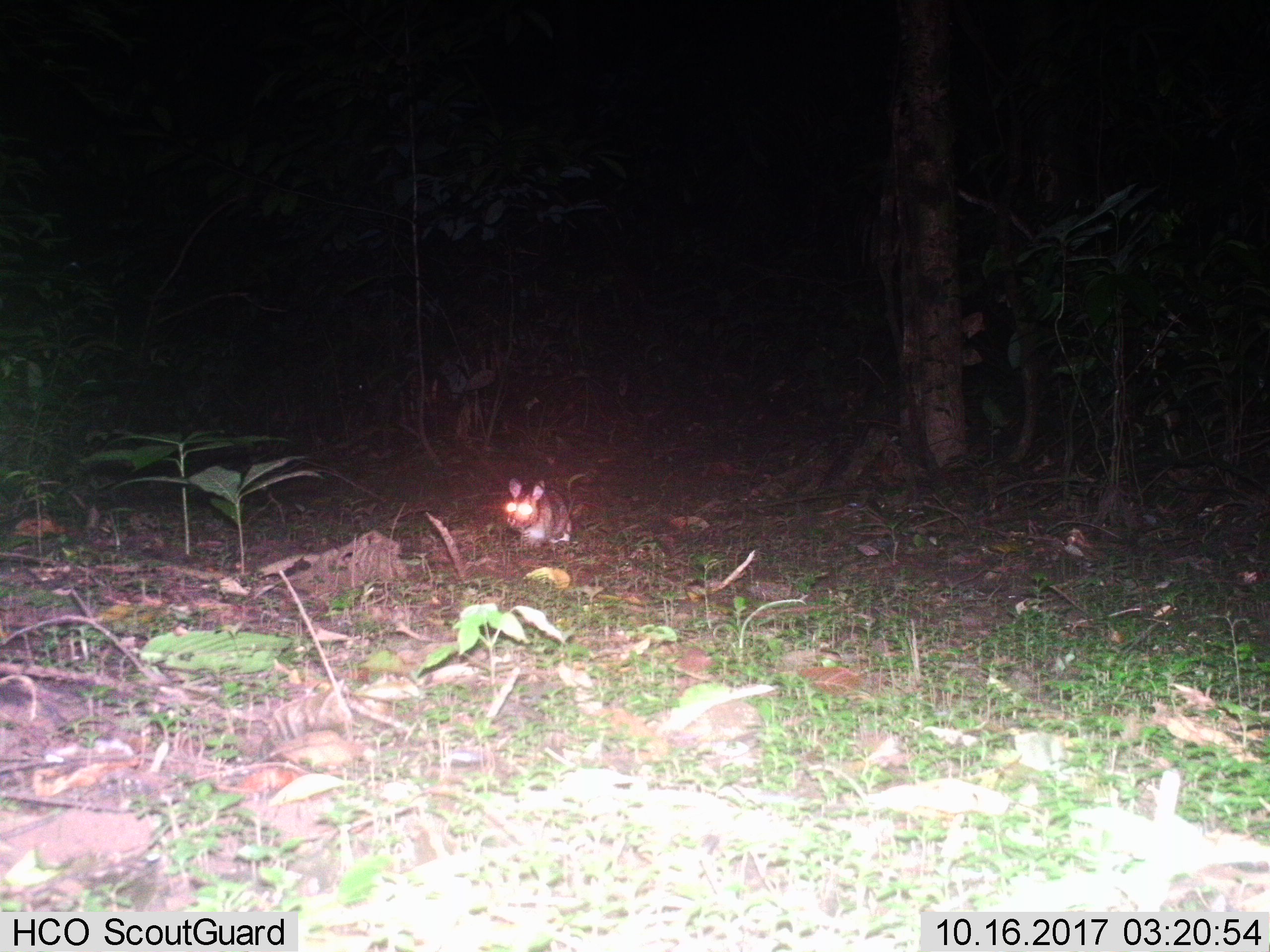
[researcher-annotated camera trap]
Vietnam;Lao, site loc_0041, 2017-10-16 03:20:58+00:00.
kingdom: Animalia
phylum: Chordata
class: Mammalia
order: Lagomorpha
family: Leporidae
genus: Nesolagus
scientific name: Nesolagus timminsi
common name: annamite striped rabbit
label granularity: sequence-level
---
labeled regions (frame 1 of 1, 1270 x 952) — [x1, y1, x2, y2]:
annamite striped rabbit: [505, 477, 572, 548]